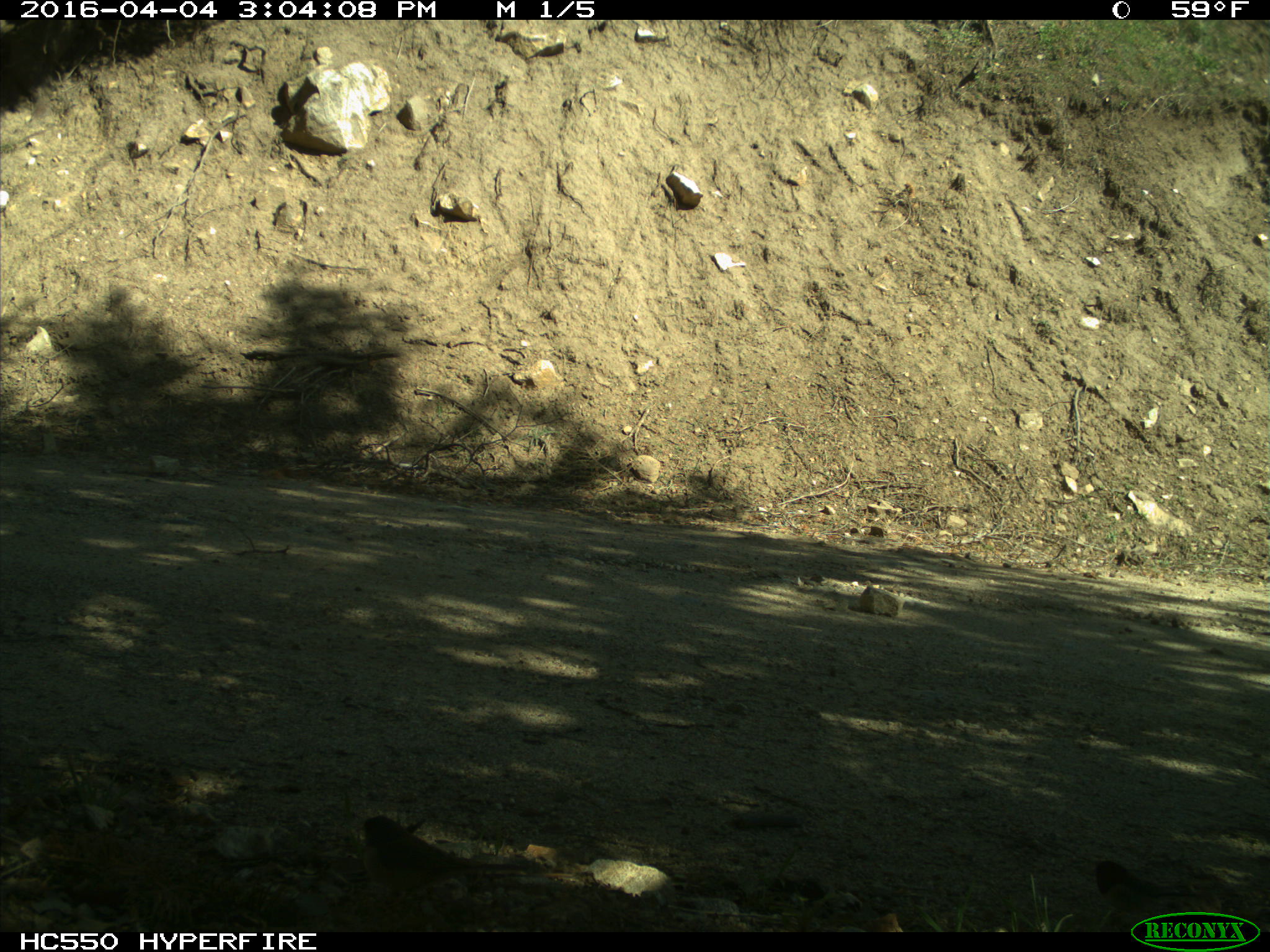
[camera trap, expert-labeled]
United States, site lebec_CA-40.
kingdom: Animalia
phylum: Chordata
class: Aves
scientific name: Aves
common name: birds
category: unidentified bird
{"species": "unidentified bird (birds) (Aves)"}